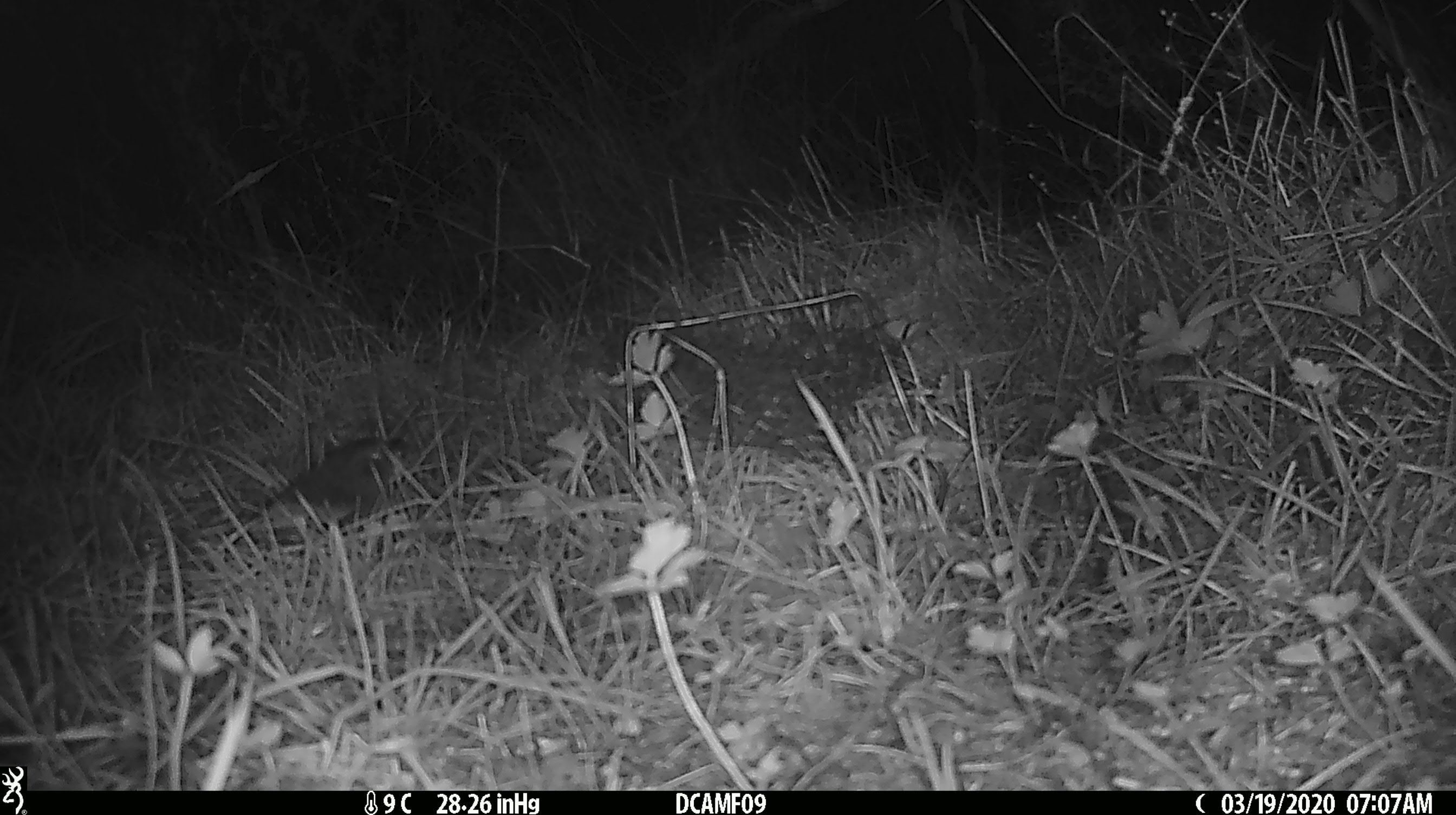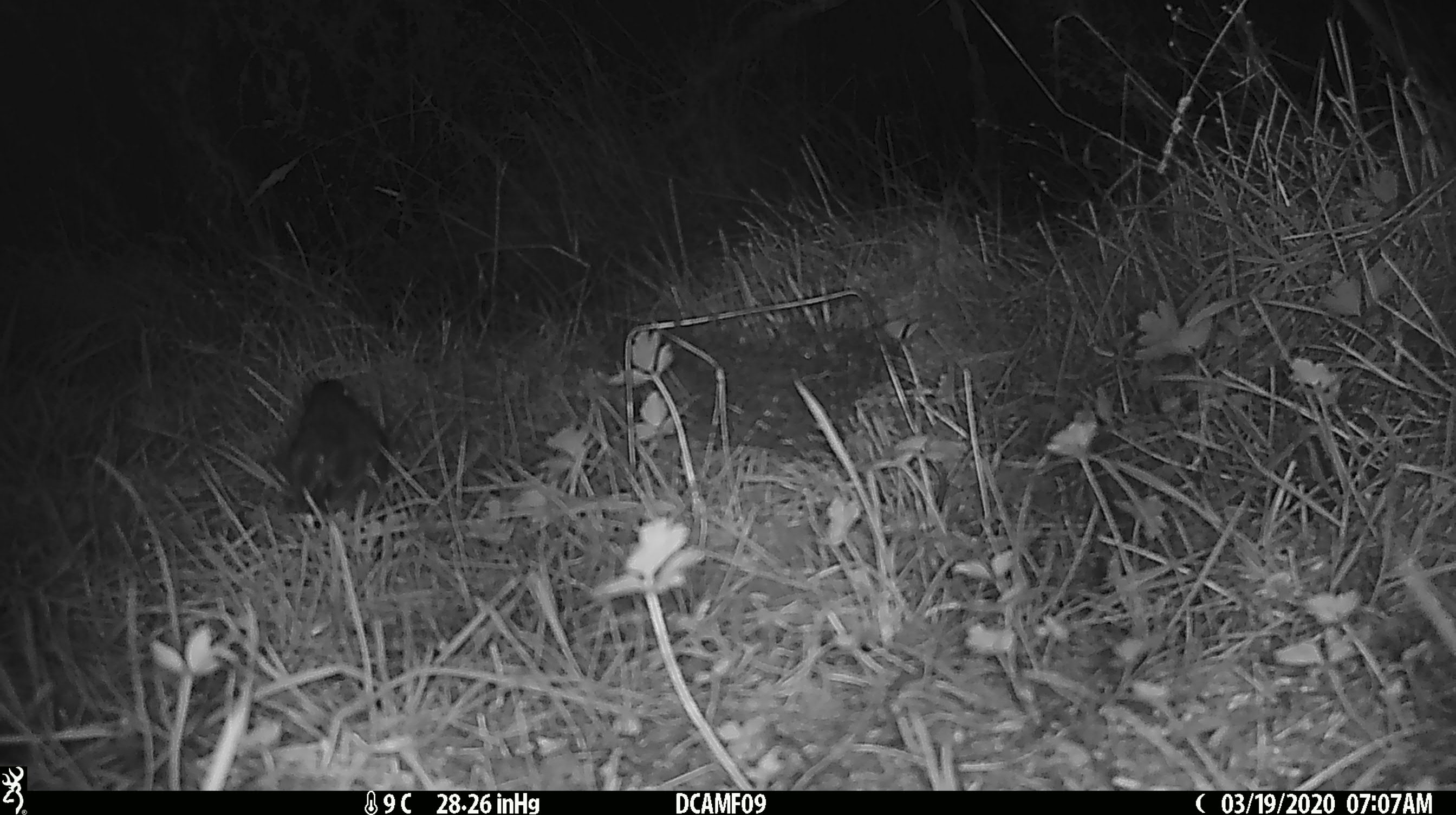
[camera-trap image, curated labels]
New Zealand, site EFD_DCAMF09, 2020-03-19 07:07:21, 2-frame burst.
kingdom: Animalia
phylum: Chordata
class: Aves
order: Passeriformes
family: Petroicidae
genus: Petroica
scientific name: Petroica australis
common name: new zealand robin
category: robin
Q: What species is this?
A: Robin (new zealand robin) (Petroica australis).